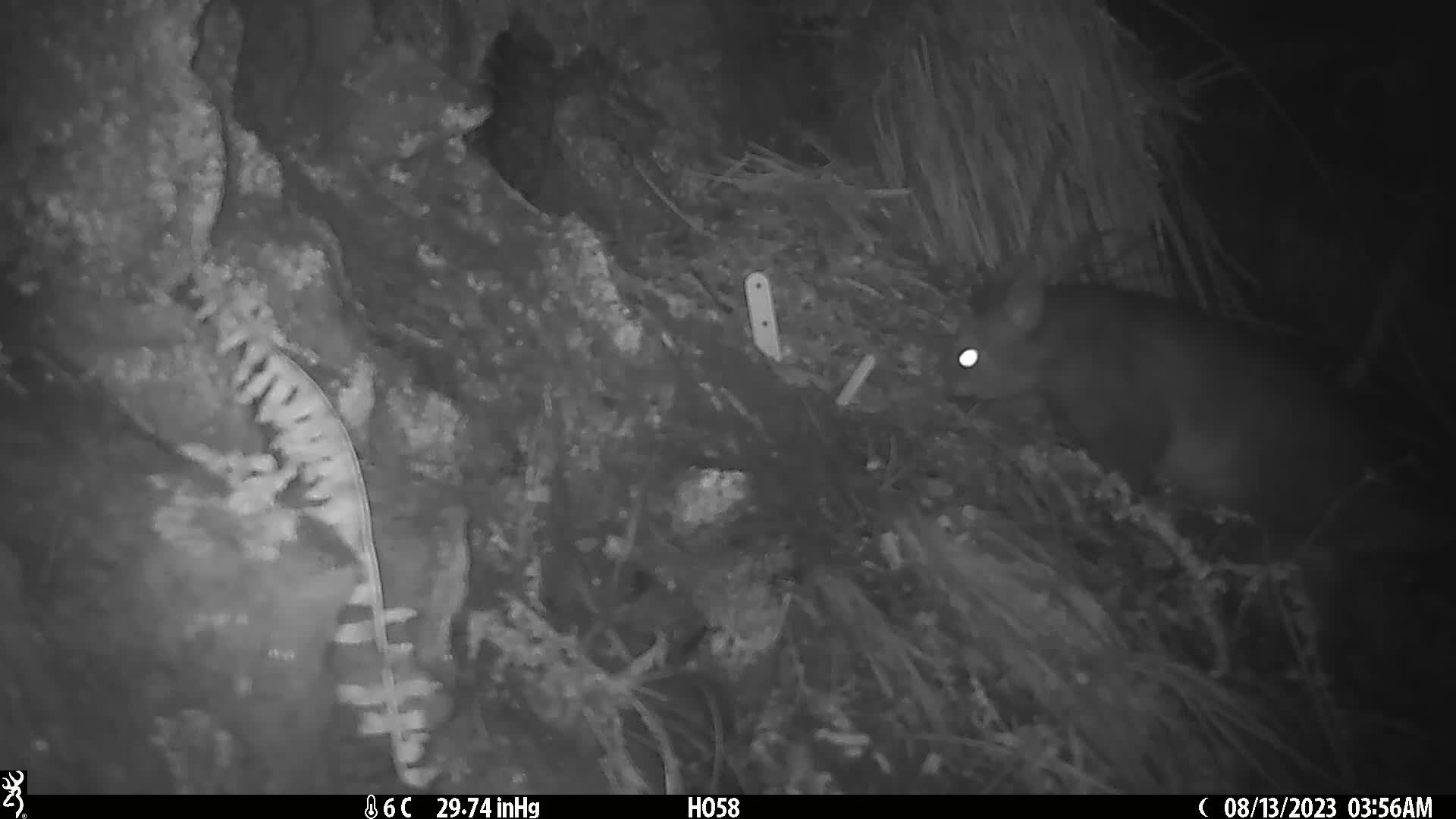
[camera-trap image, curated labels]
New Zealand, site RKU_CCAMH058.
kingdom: Animalia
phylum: Chordata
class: Mammalia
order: Diprotodontia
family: Phalangeridae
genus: Trichosurus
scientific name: Trichosurus vulpecula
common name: common brushtail possum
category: possum